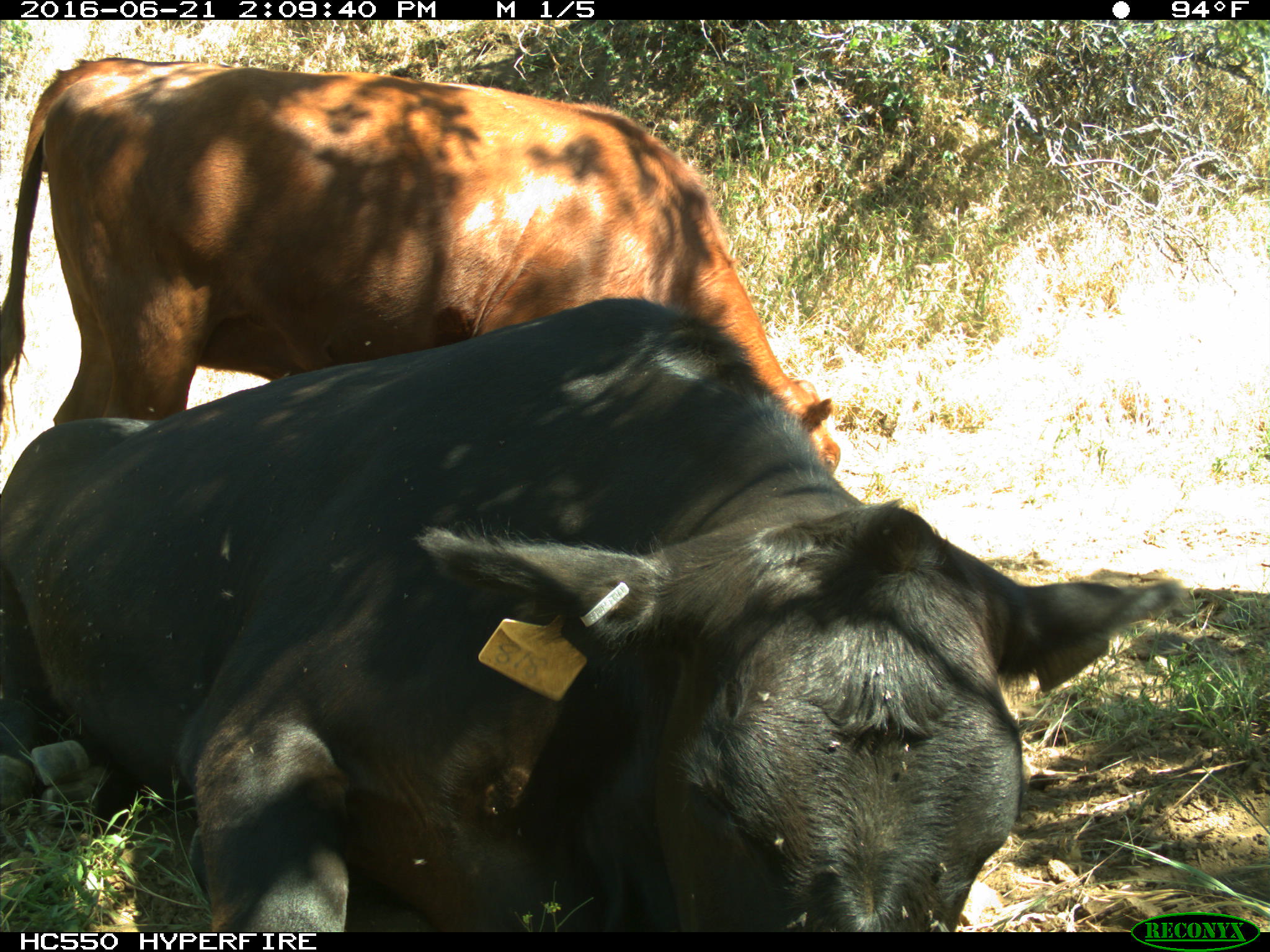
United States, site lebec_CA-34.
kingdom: Animalia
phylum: Chordata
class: Mammalia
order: Artiodactyla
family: Bovidae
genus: Bos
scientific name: Bos taurus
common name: domestic cow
Bos taurus (domestic cow).